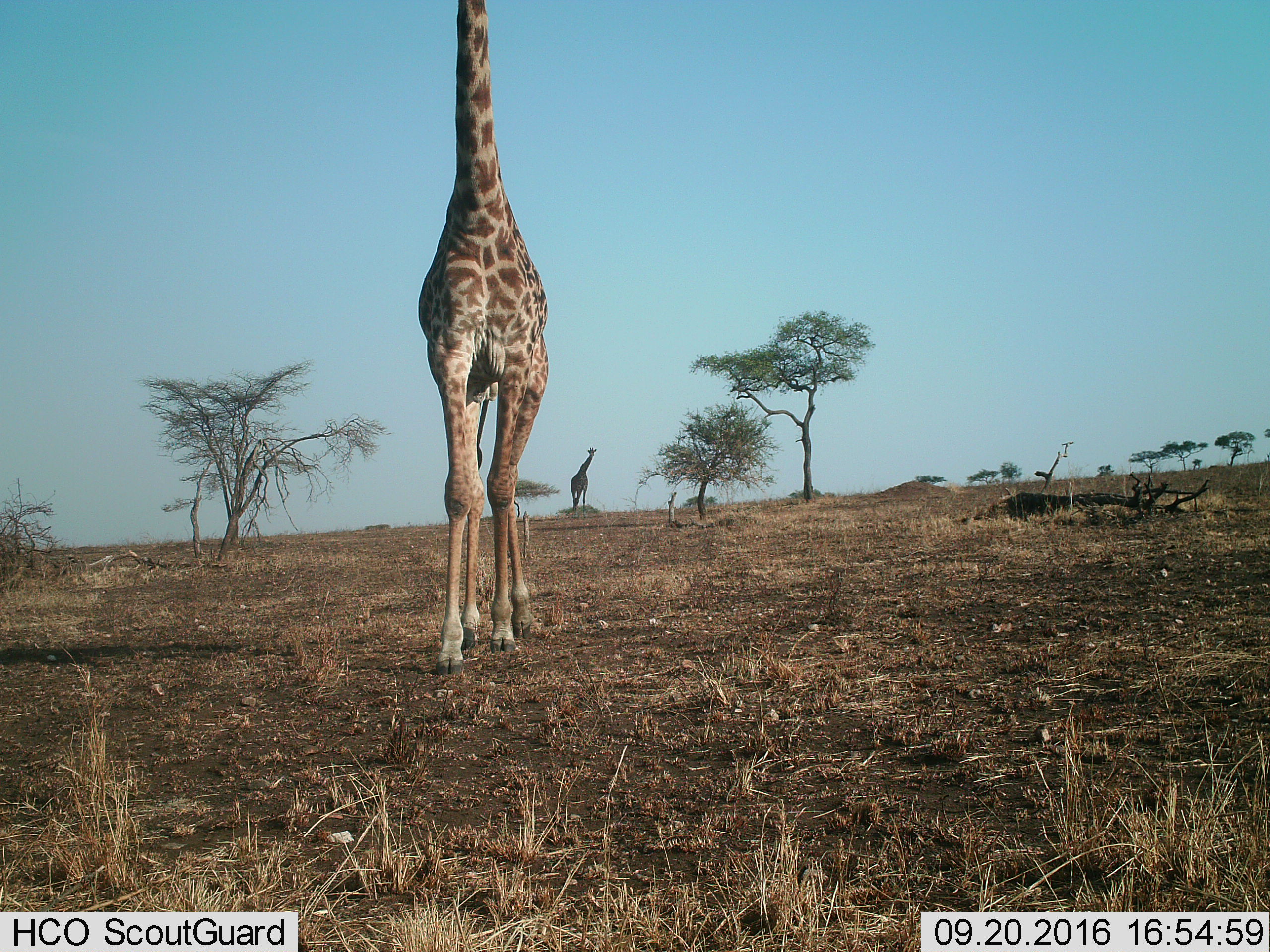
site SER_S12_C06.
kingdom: Animalia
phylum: Chordata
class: Mammalia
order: Artiodactyla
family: Giraffidae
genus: Giraffa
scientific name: Giraffa camelopardalis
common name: giraffe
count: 2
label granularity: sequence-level